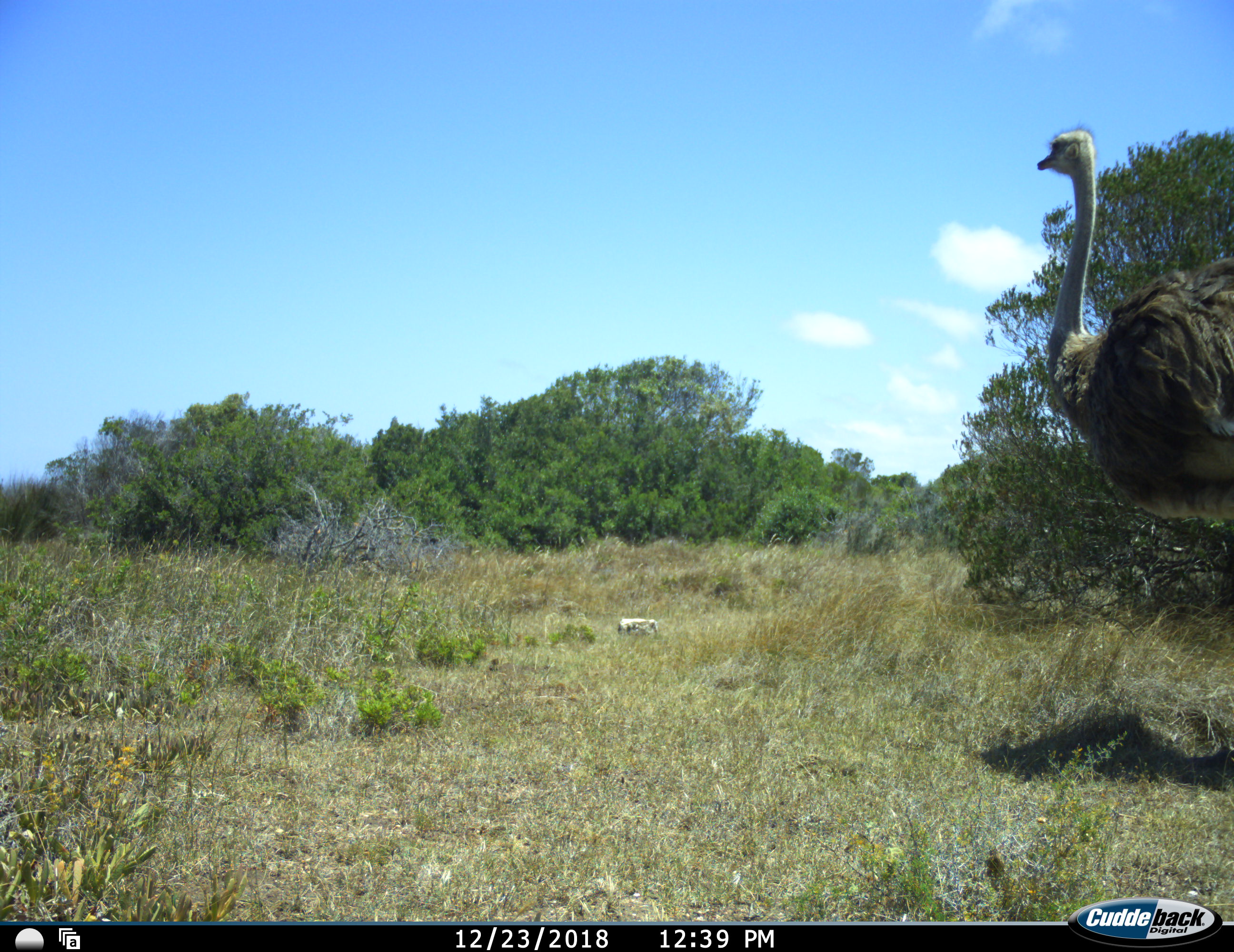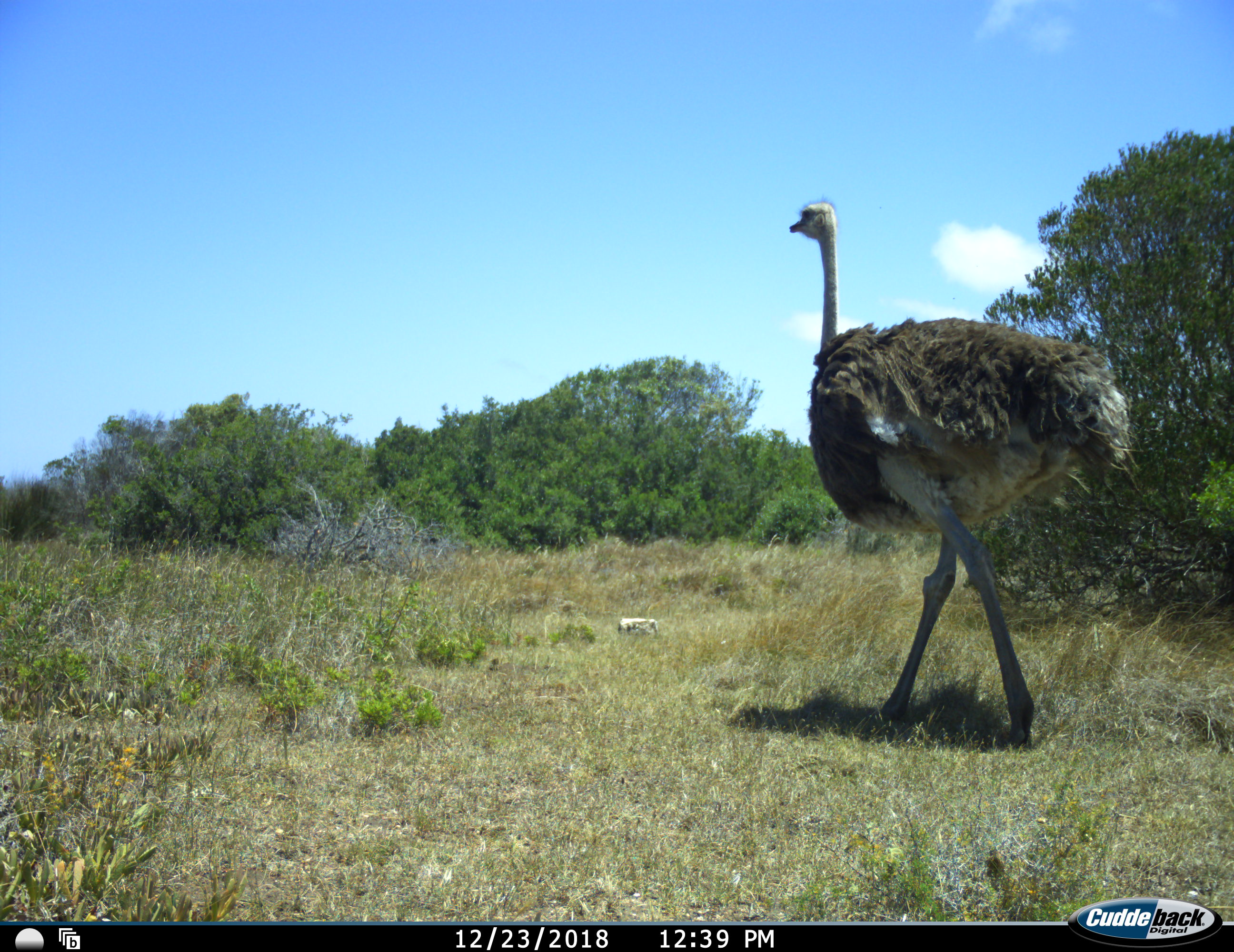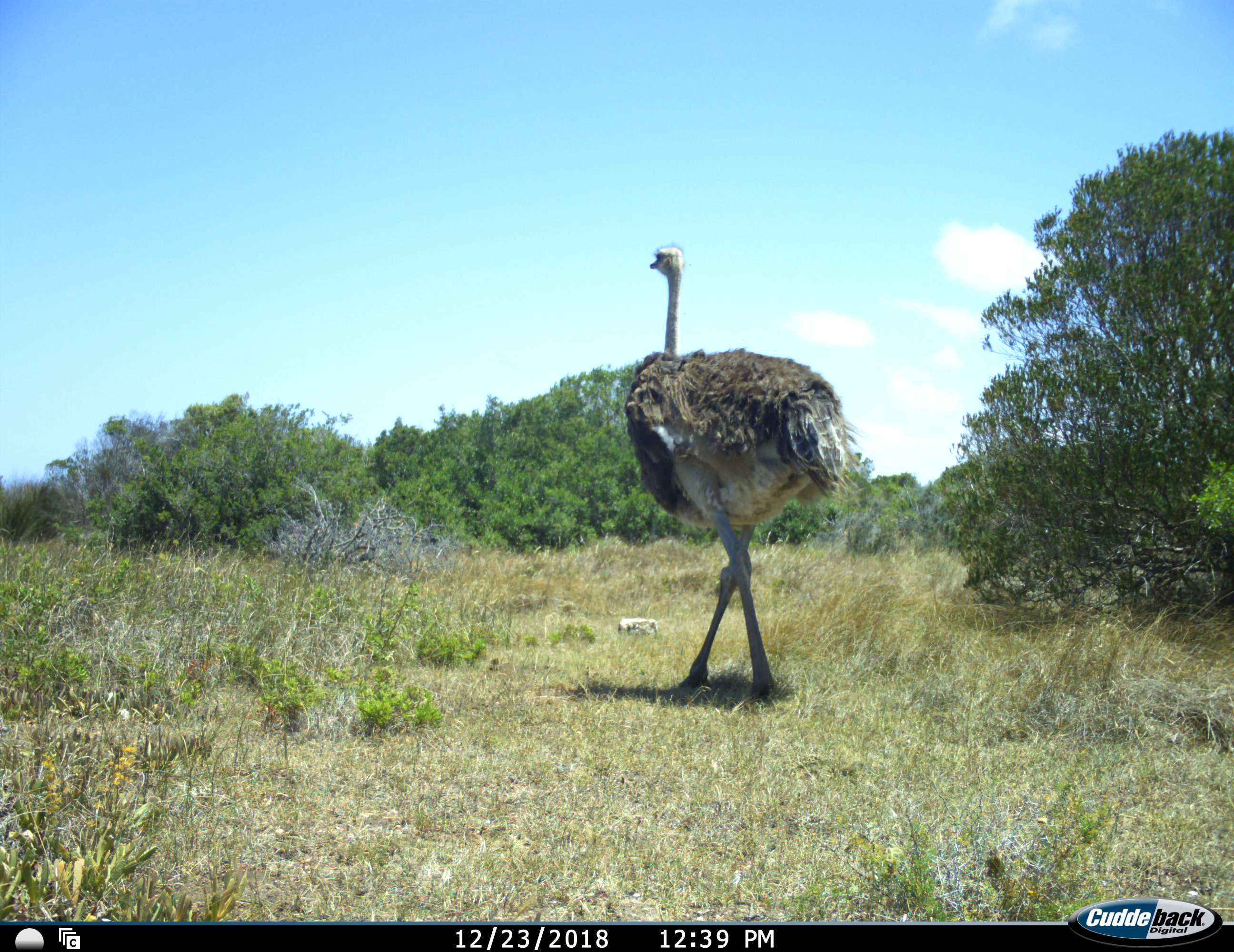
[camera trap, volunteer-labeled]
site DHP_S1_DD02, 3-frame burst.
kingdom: Animalia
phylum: Chordata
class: Aves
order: Struthioniformes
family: Struthionidae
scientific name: Struthionidae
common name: ostrich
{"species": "ostrich (Struthionidae)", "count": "1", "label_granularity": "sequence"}